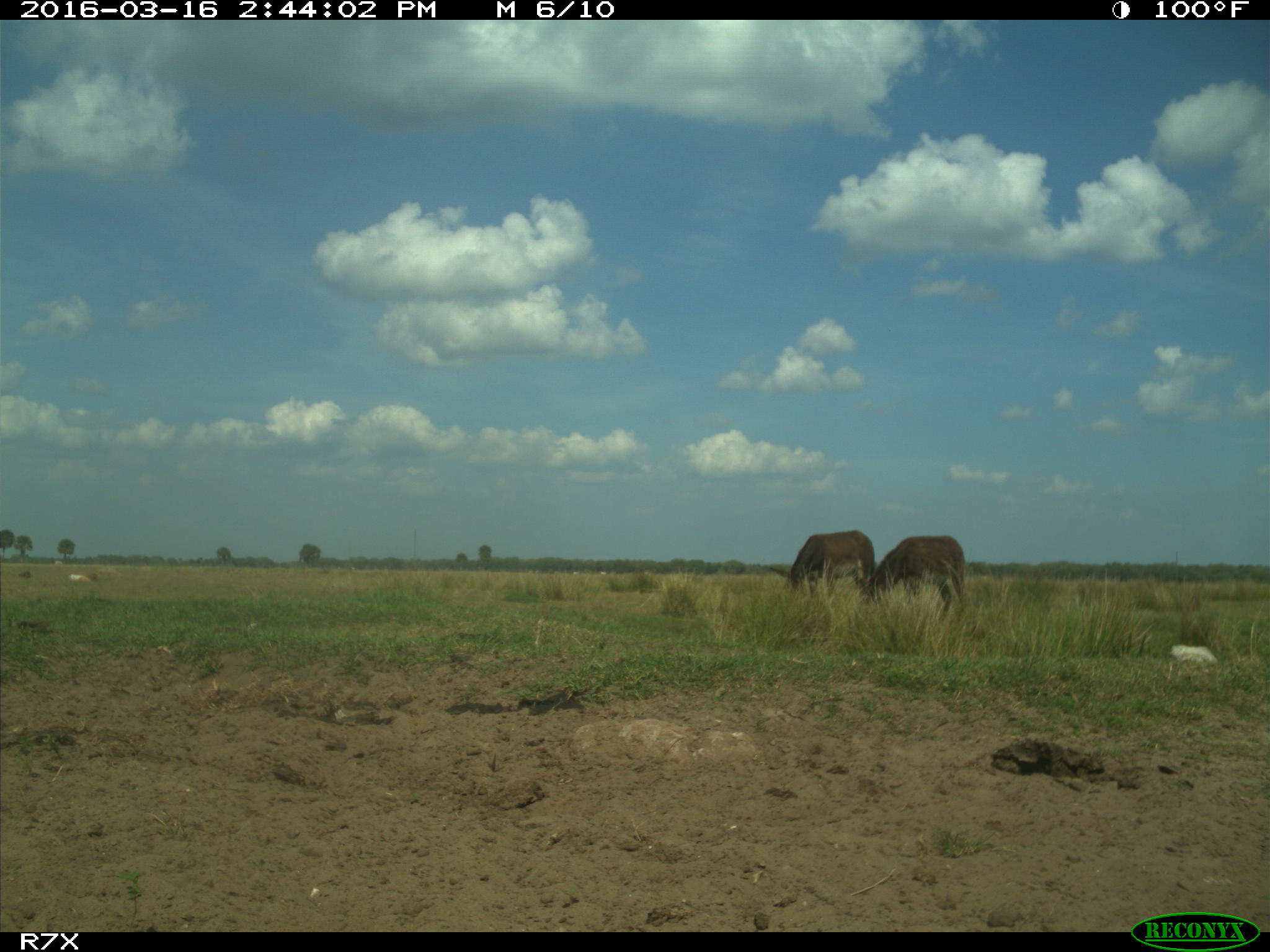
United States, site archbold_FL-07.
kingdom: Animalia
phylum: Chordata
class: Mammalia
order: Artiodactyla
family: Bovidae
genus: Bos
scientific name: Bos taurus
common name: domestic cow